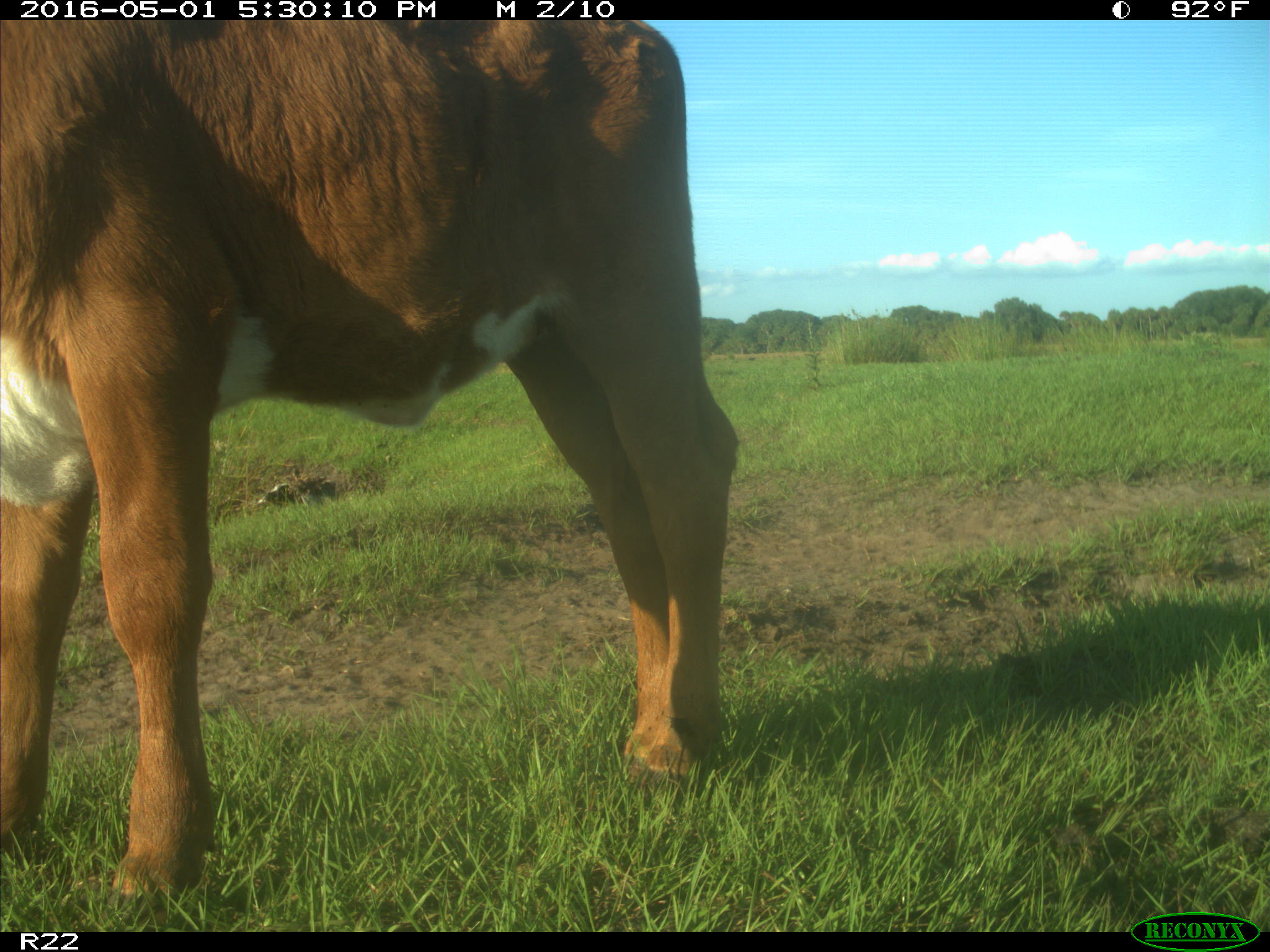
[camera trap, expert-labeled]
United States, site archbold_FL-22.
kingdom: Animalia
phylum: Chordata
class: Mammalia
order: Artiodactyla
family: Bovidae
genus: Bos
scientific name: Bos taurus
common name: domestic cow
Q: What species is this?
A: Bos taurus (domestic cow).